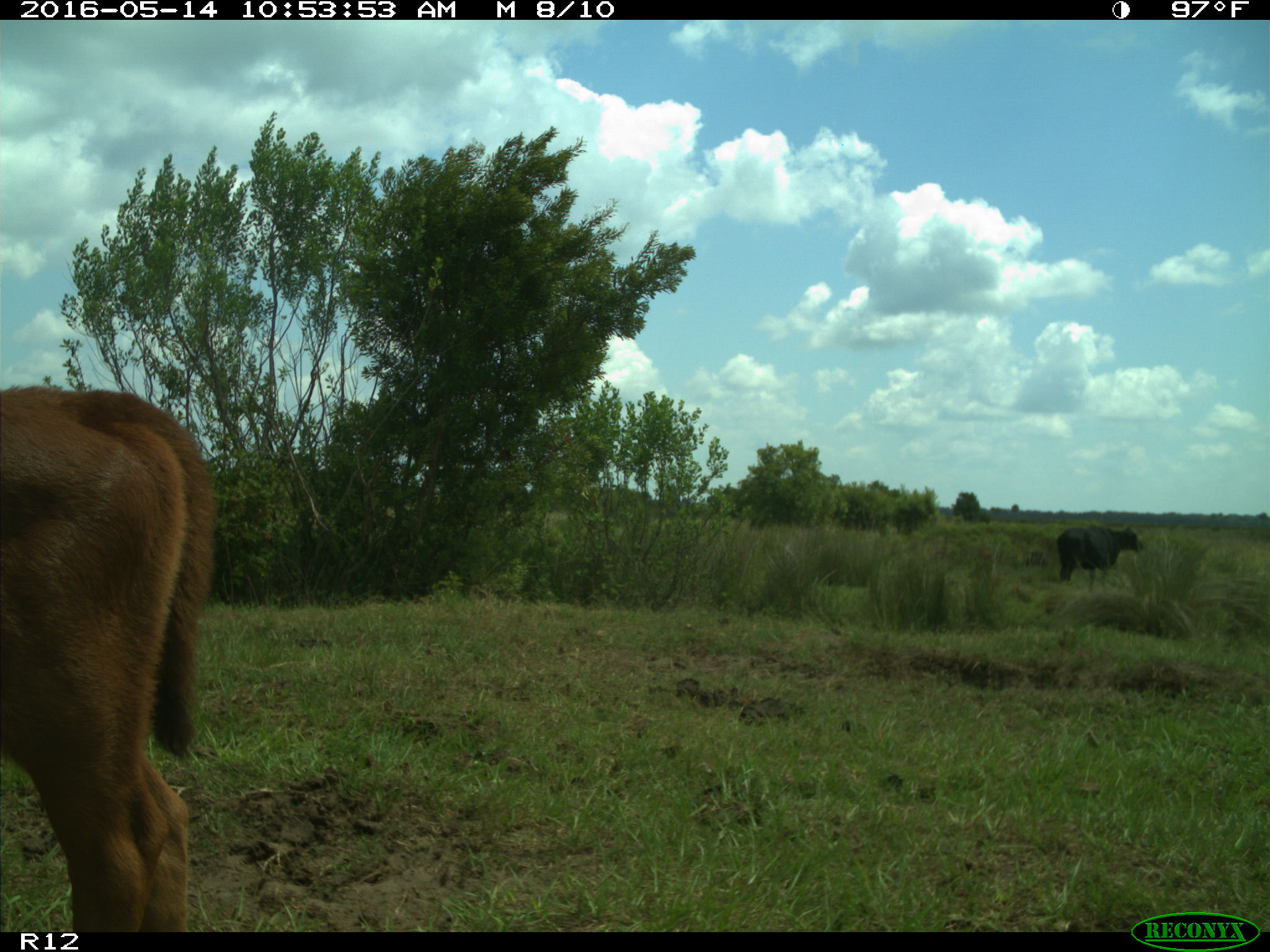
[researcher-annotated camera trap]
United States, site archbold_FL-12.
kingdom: Animalia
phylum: Chordata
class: Mammalia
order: Artiodactyla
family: Bovidae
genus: Bos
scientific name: Bos taurus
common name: domestic cow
Bos taurus (domestic cow).